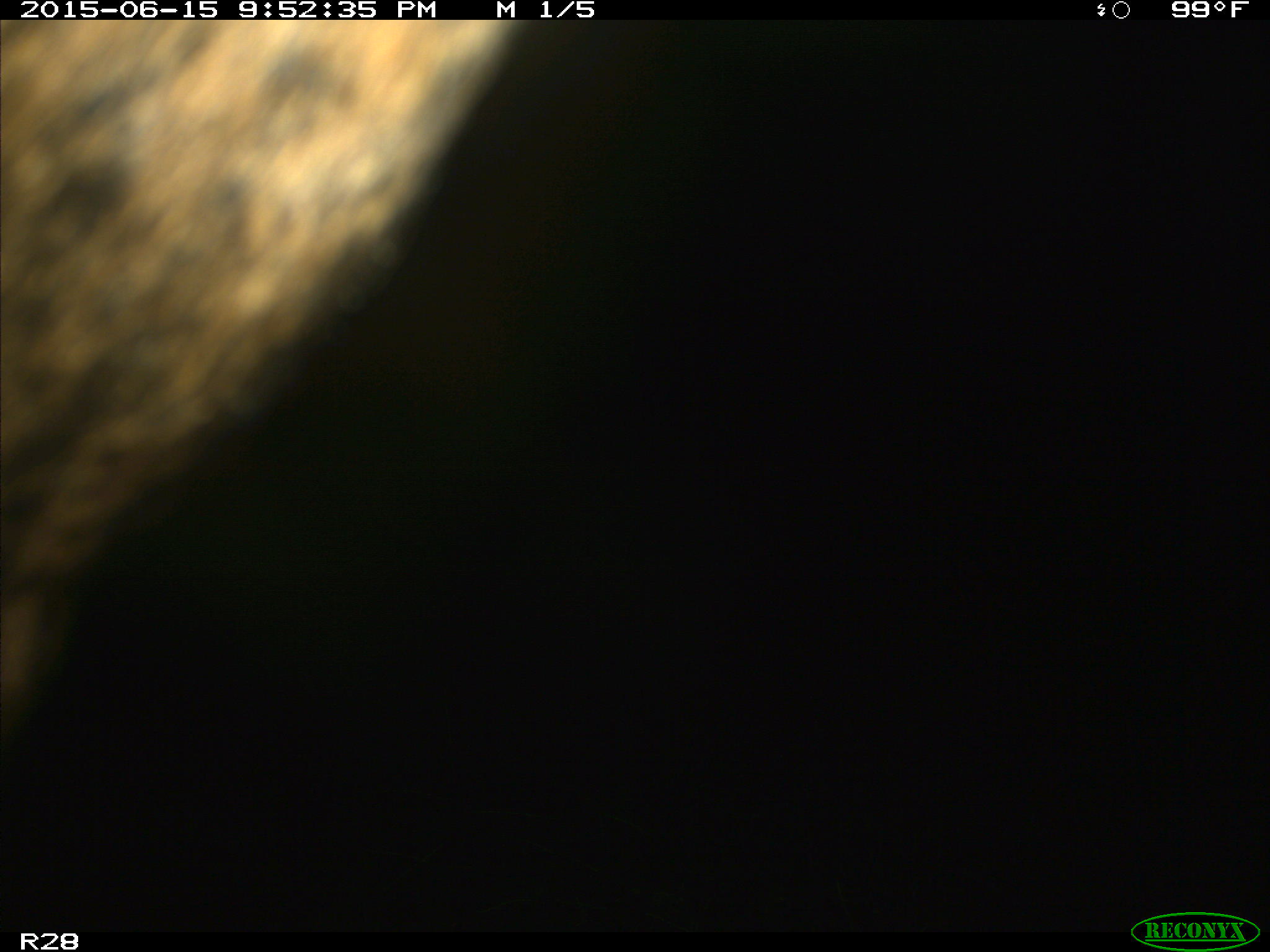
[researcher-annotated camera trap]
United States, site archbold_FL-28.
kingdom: Animalia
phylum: Chordata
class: Mammalia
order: Artiodactyla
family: Bovidae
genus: Bos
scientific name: Bos taurus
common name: domestic cow